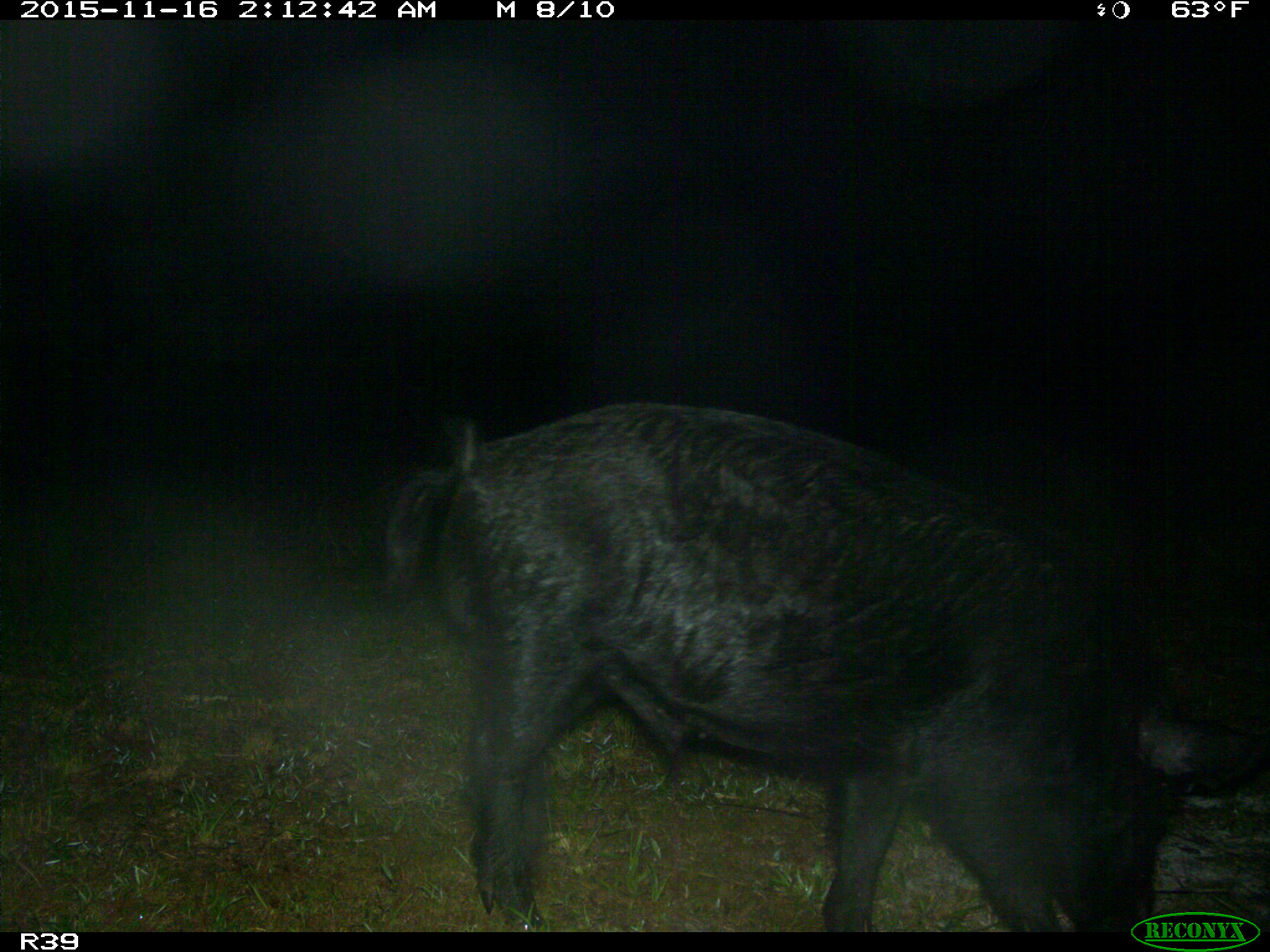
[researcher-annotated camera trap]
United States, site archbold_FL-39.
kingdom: Animalia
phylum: Chordata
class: Mammalia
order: Artiodactyla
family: Suidae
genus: Sus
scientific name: Sus scrofa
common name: wild boar